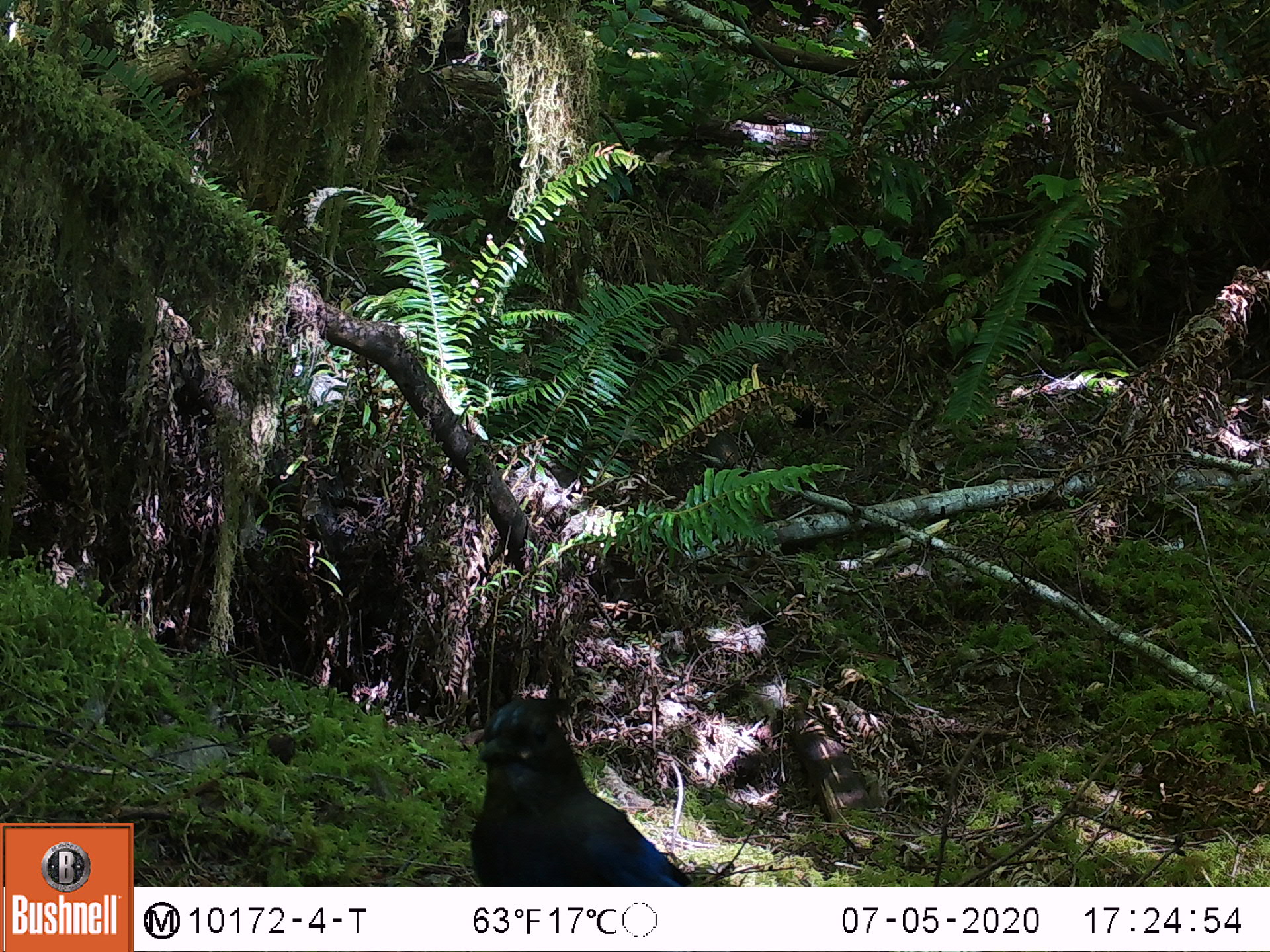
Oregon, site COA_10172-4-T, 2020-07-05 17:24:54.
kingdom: Animalia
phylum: Chordata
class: Aves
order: Passeriformes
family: Corvidae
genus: Cyanocitta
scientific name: Cyanocitta stelleri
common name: steller's jay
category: stellers jay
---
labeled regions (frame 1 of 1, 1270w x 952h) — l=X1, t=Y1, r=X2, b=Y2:
stellers jay: l=473, t=694, r=685, b=879